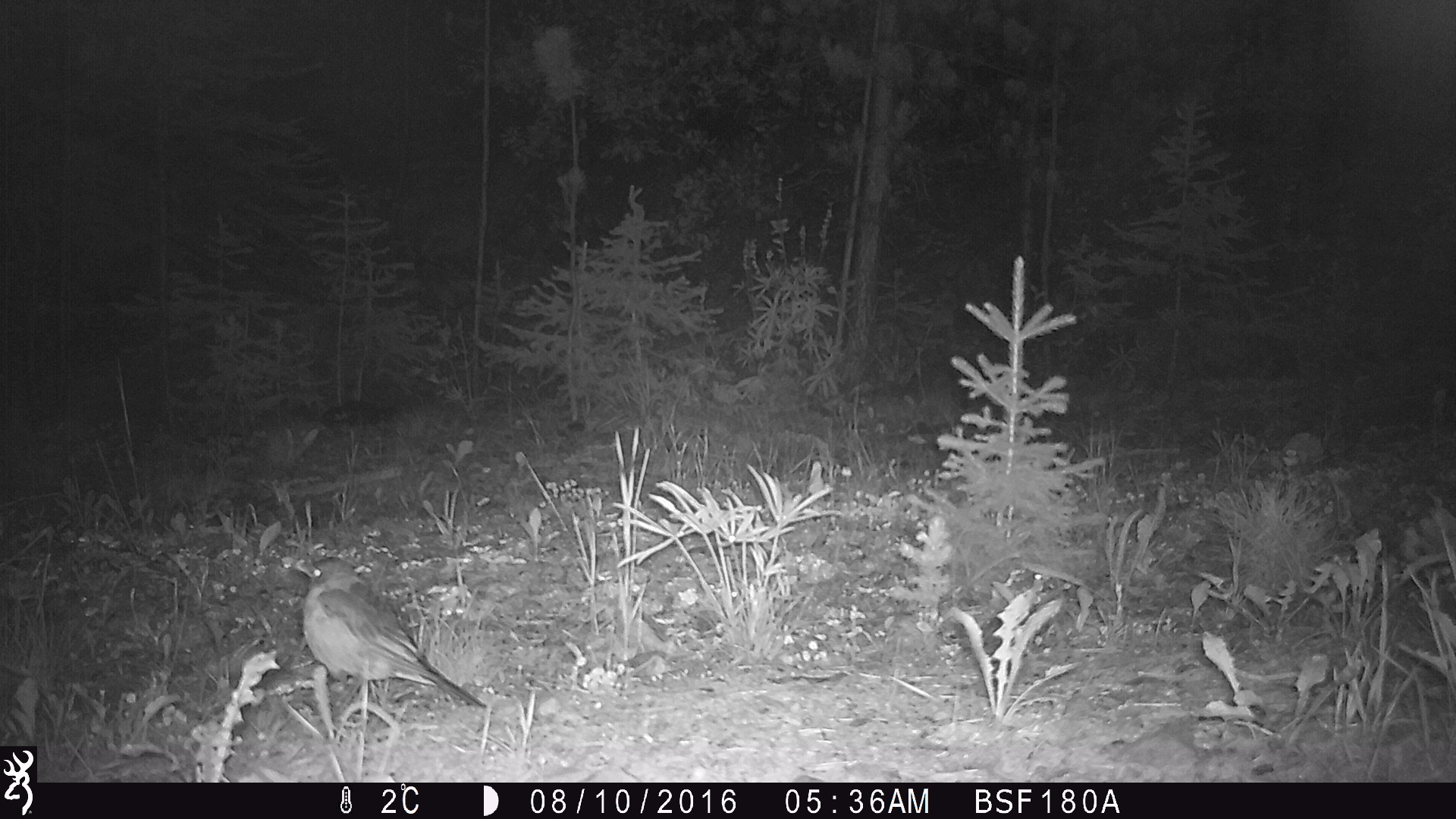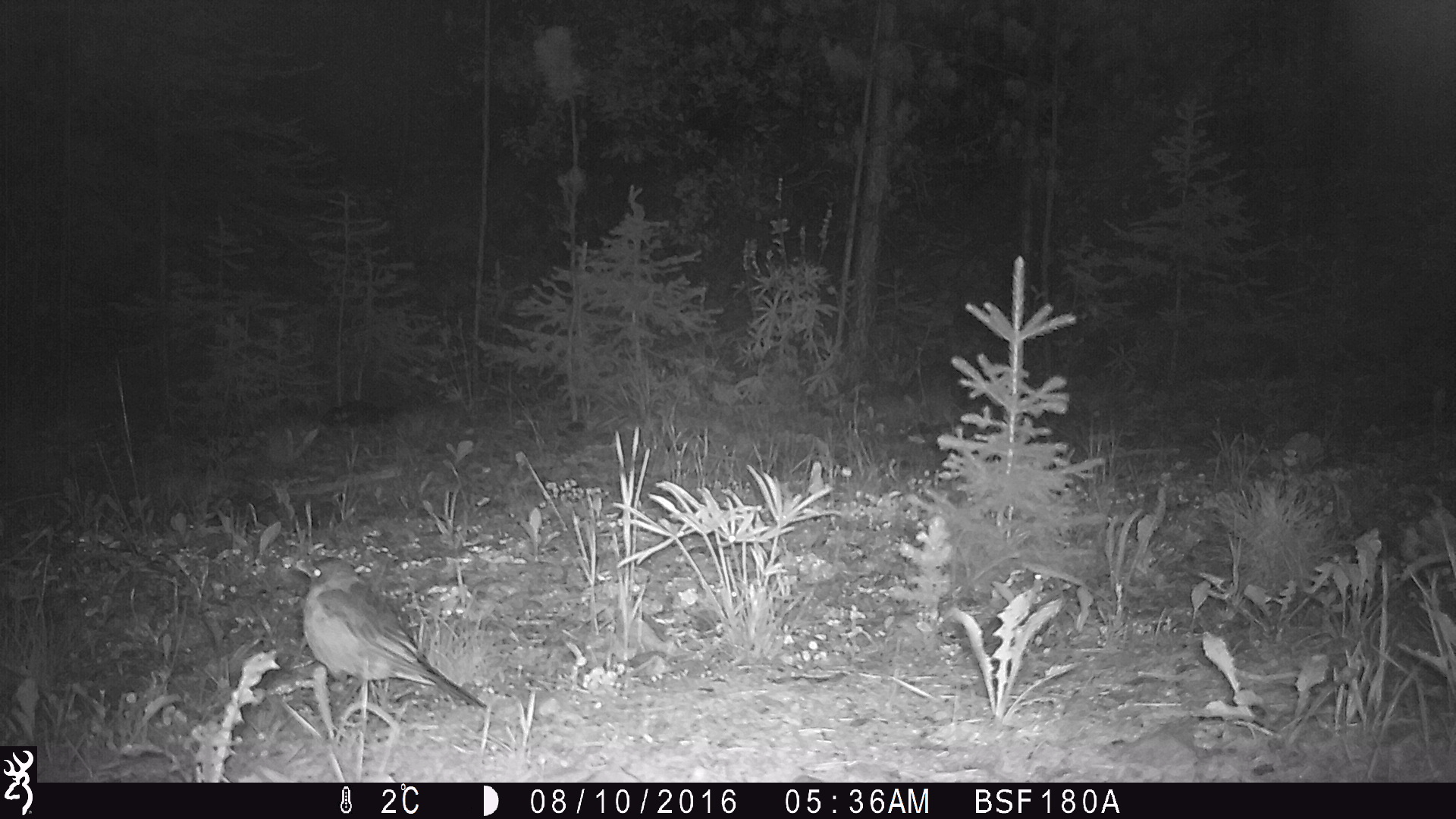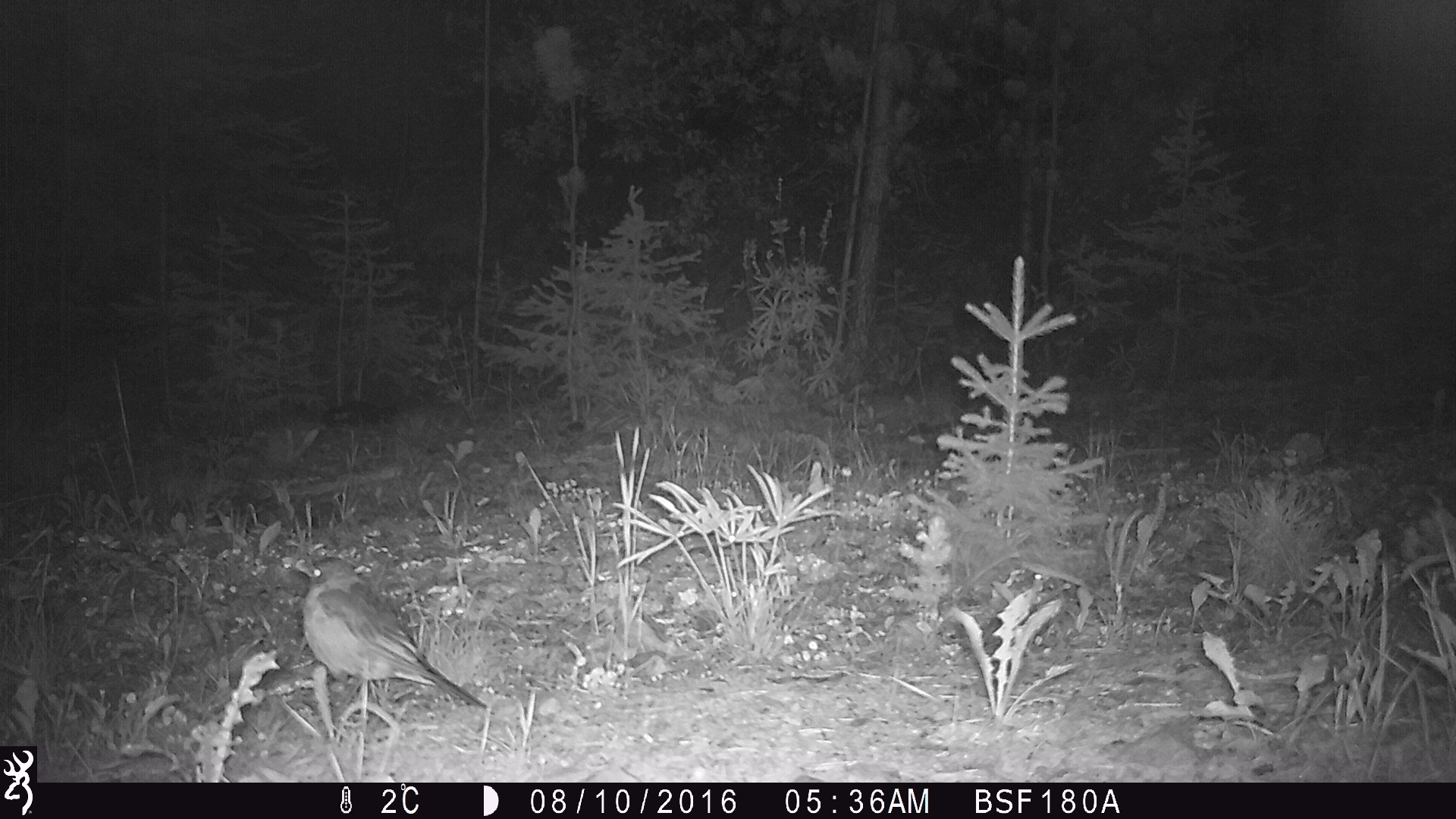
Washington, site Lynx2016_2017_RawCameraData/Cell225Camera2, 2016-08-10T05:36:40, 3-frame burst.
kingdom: Animalia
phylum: Chordata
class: Aves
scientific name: Aves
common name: birds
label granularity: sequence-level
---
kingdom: Animalia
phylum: Chordata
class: Mammalia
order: Lagomorpha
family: Leporidae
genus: Lepus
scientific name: Lepus americanus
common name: snowshoe hare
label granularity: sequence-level